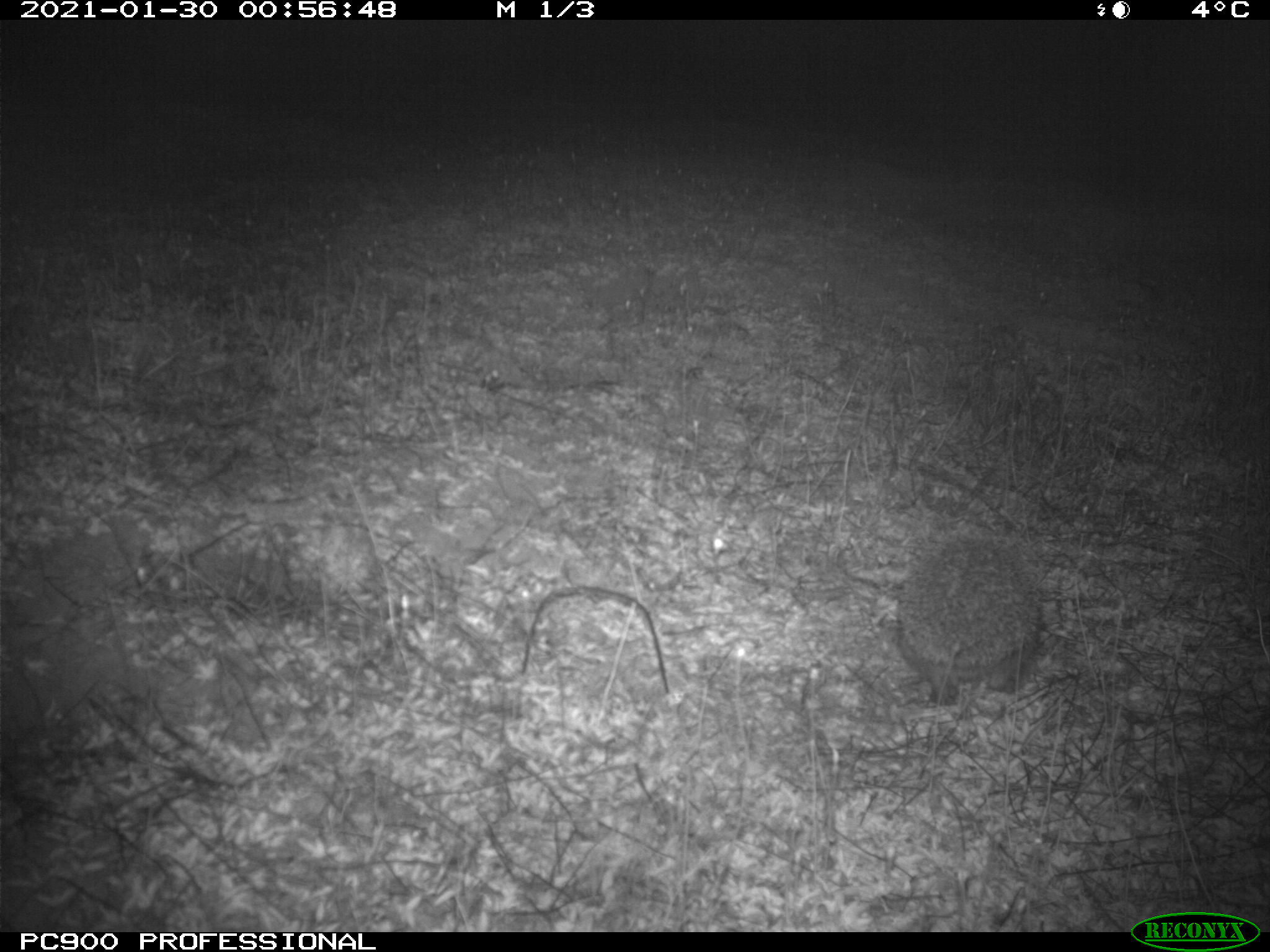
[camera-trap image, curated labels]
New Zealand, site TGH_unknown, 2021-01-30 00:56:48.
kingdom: Animalia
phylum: Chordata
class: Mammalia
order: Eulipotyphla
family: Erinaceidae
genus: Erinaceus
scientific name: Erinaceus europaeus europaeus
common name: european hedgehog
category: hedgehog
Hedgehog (european hedgehog) (Erinaceus europaeus europaeus).